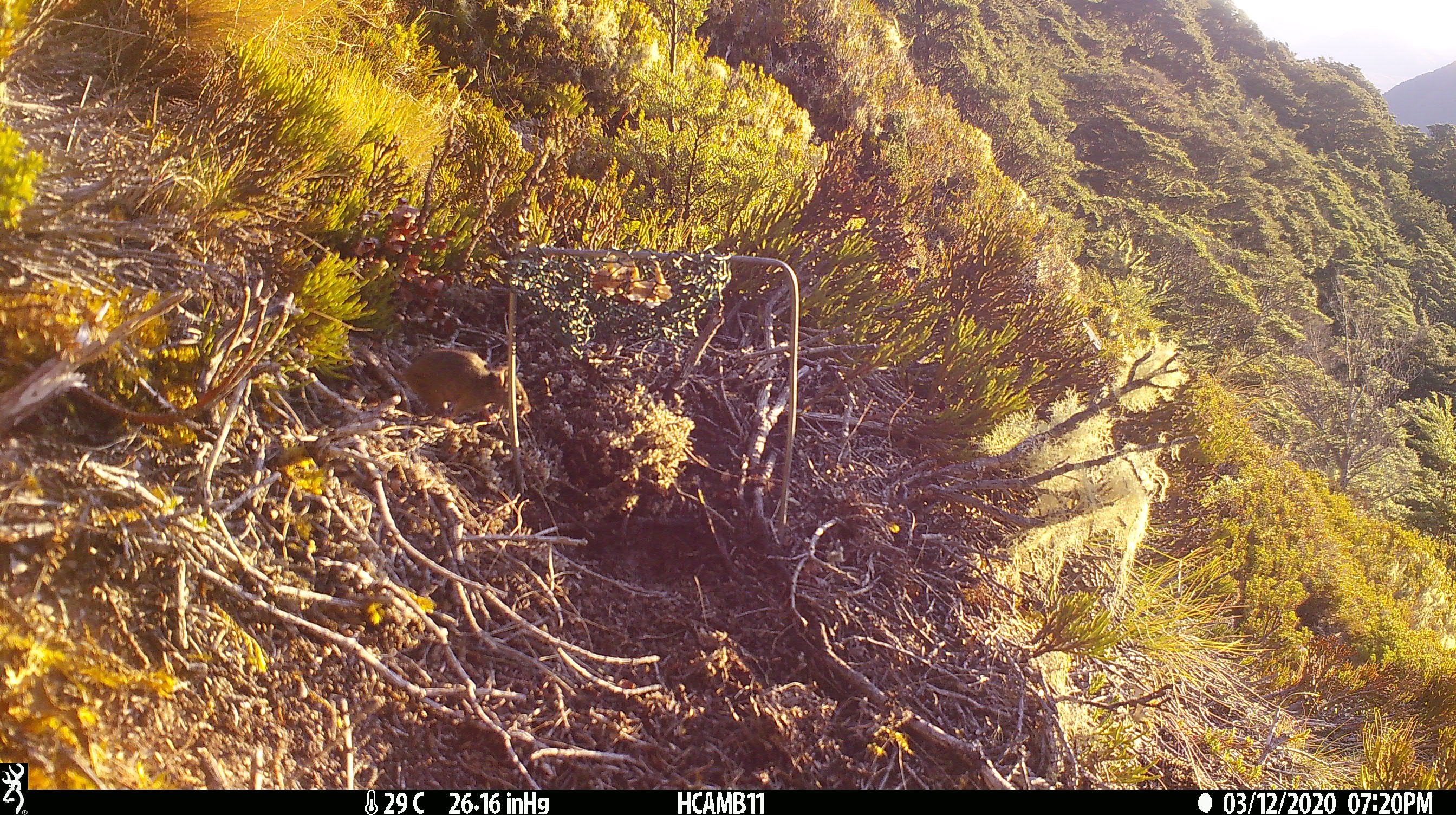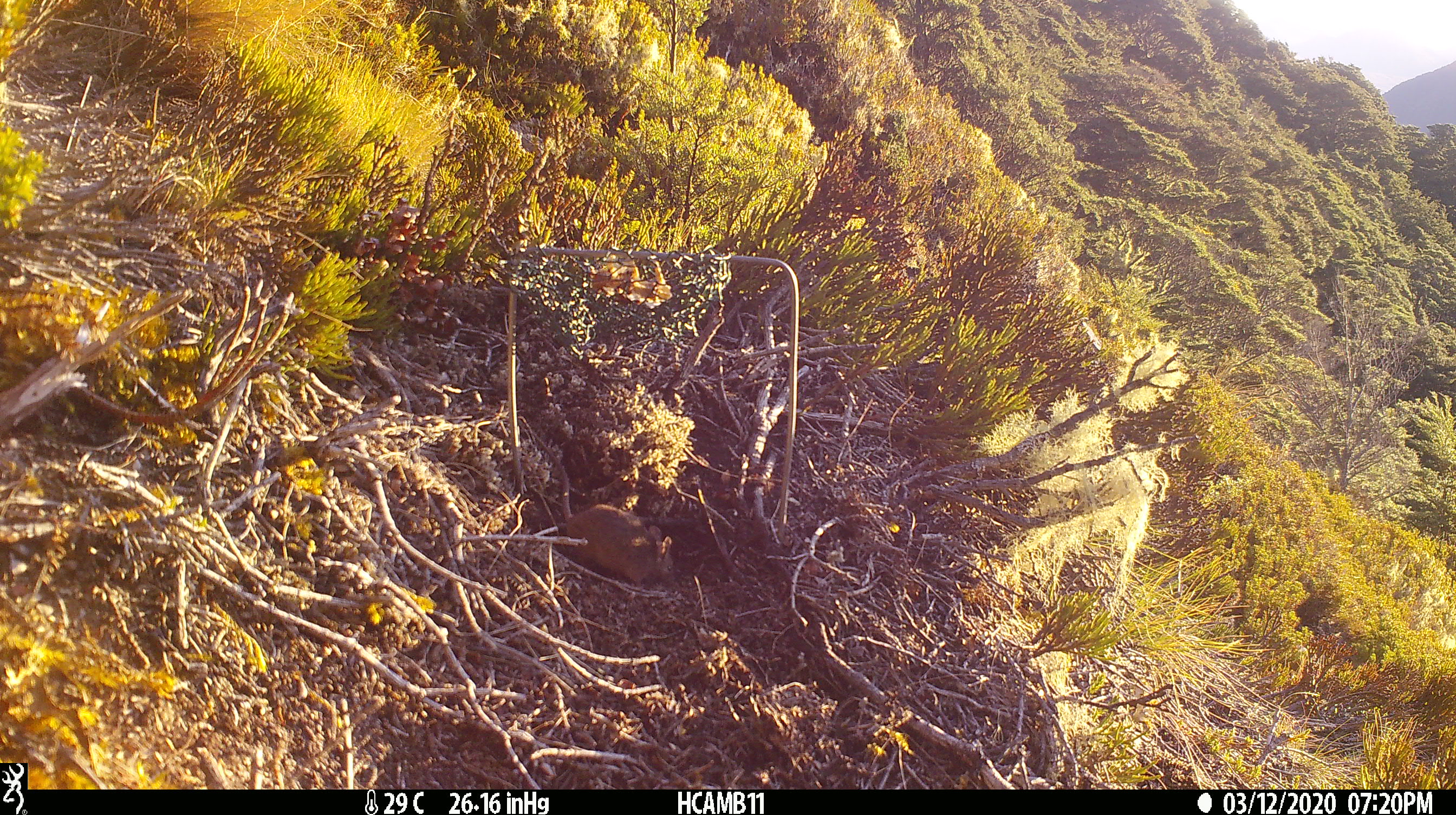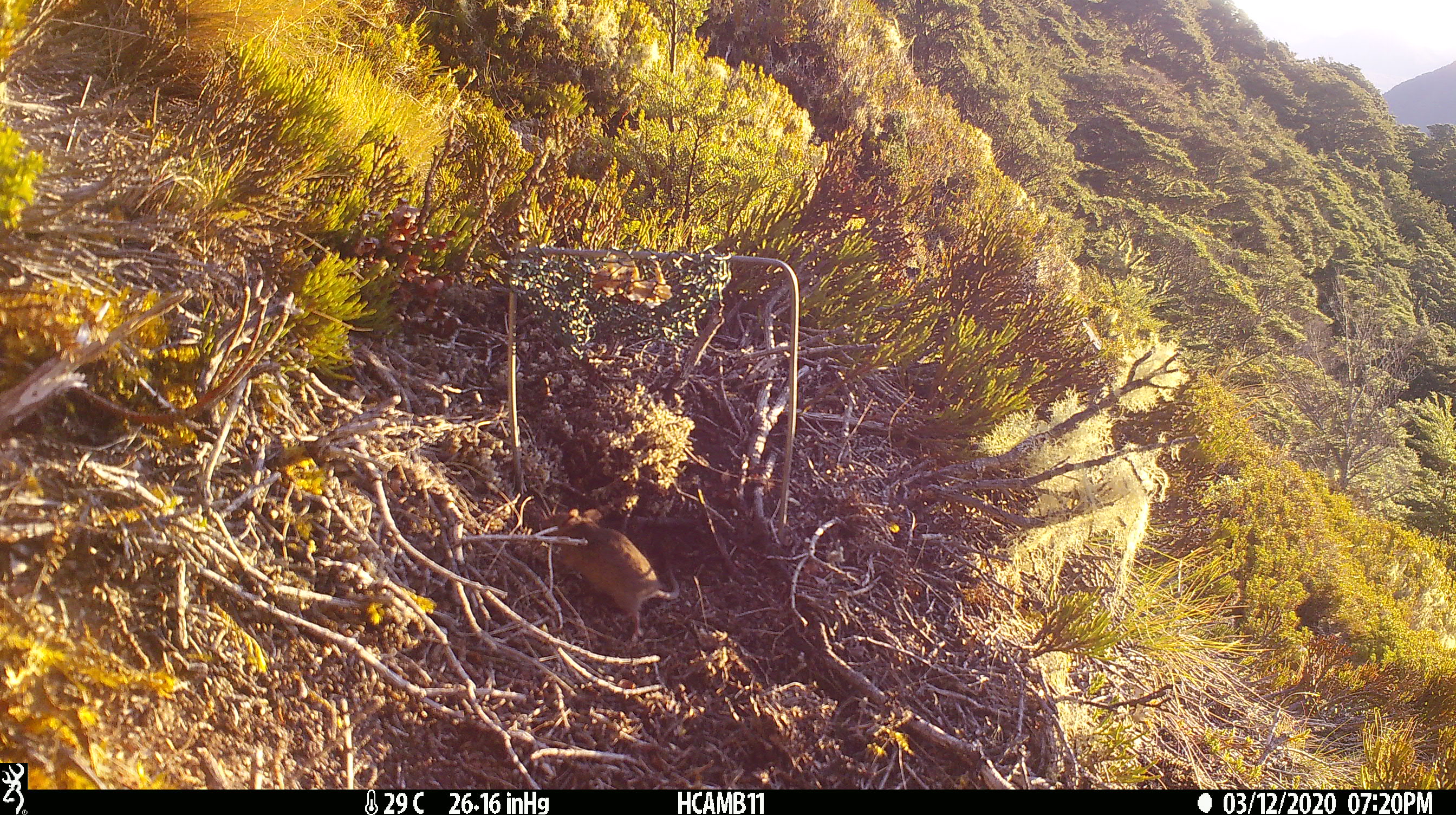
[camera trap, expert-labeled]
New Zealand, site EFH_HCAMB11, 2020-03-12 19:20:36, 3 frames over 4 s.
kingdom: Animalia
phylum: Chordata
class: Mammalia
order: Rodentia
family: Muridae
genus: Mus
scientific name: Mus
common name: mouse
Mouse (Mus).